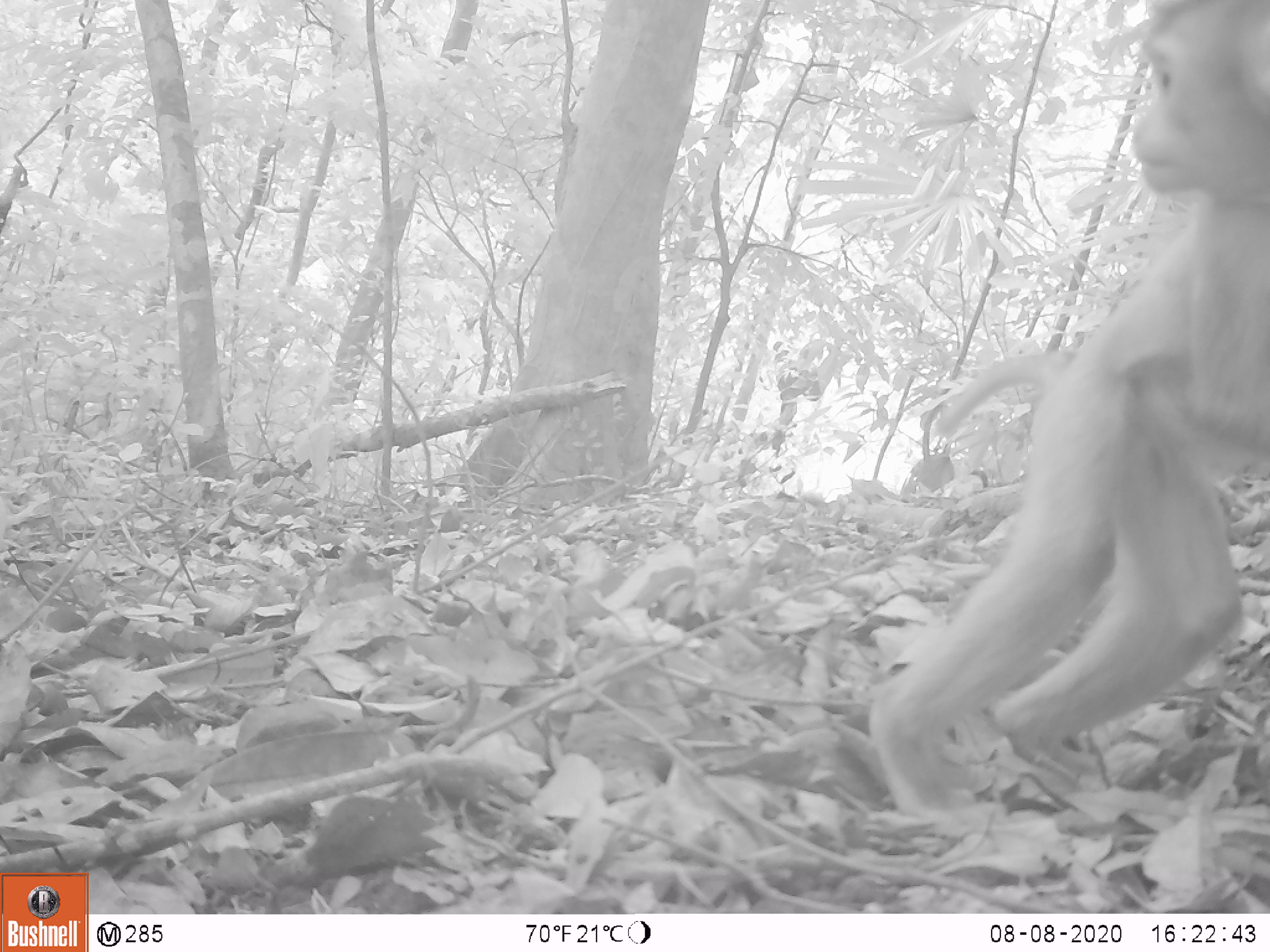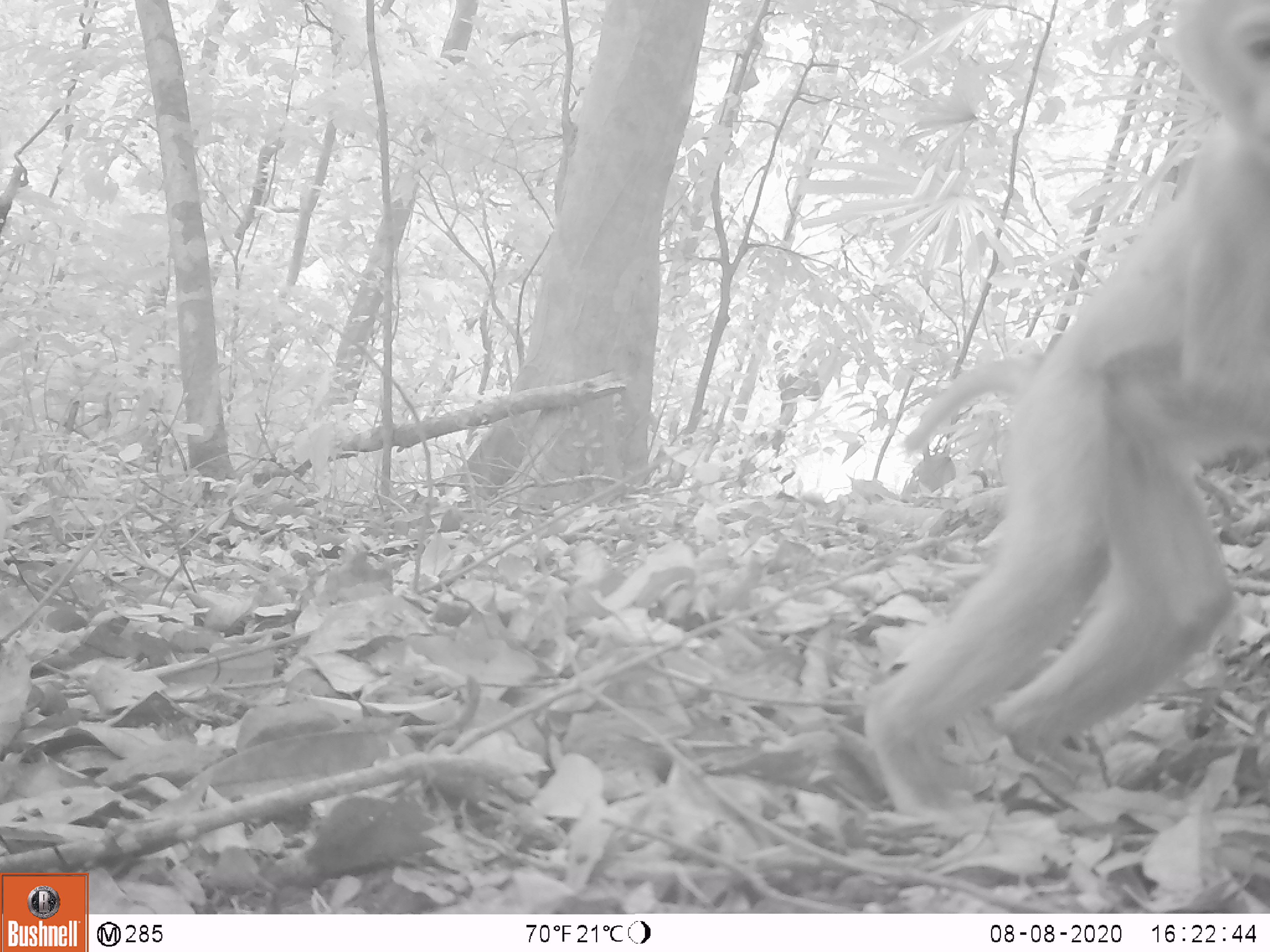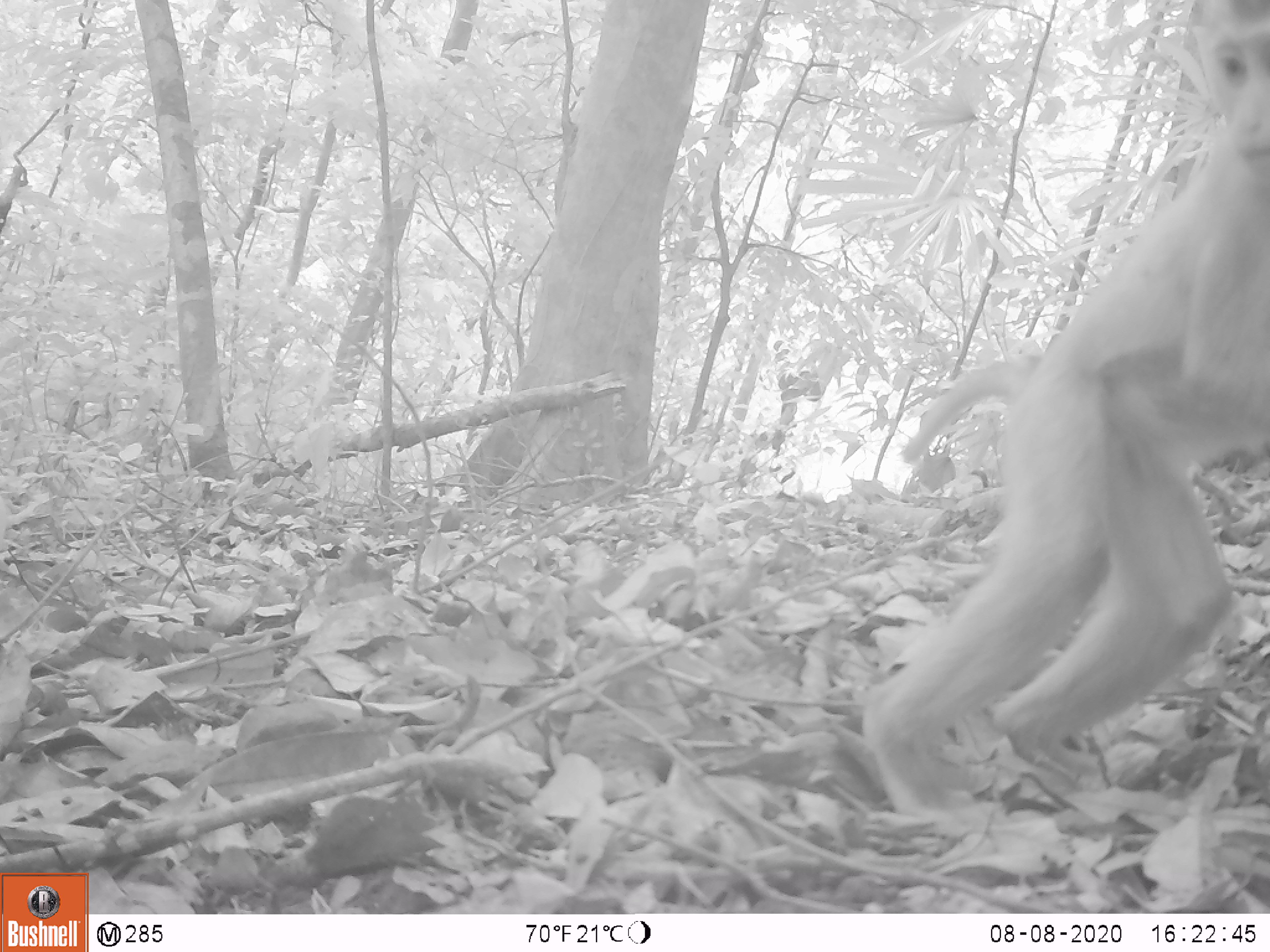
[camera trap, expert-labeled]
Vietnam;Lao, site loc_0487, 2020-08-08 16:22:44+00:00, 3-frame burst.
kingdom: Animalia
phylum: Chordata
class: Mammalia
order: Primates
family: Cercopithecidae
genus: Macaca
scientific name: Macaca nemestrina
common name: pig-tailed macaque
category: pig tailed macaque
Pig tailed macaque (pig-tailed macaque) (Macaca nemestrina). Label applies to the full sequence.